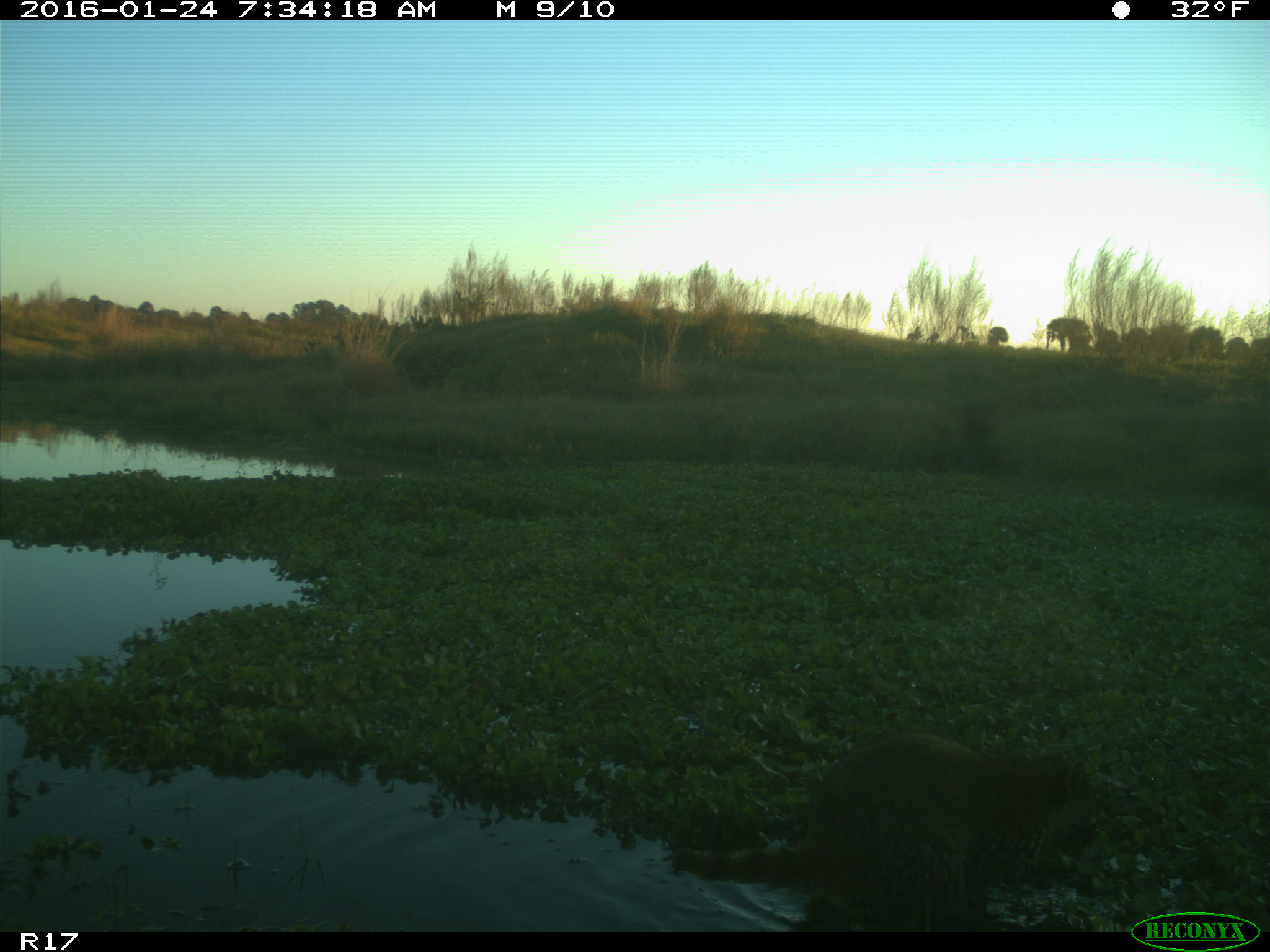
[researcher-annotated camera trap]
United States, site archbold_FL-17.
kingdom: Animalia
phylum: Chordata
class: Mammalia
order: Carnivora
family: Procyonidae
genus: Procyon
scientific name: Procyon lotor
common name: common raccoon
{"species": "Procyon lotor (common raccoon)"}